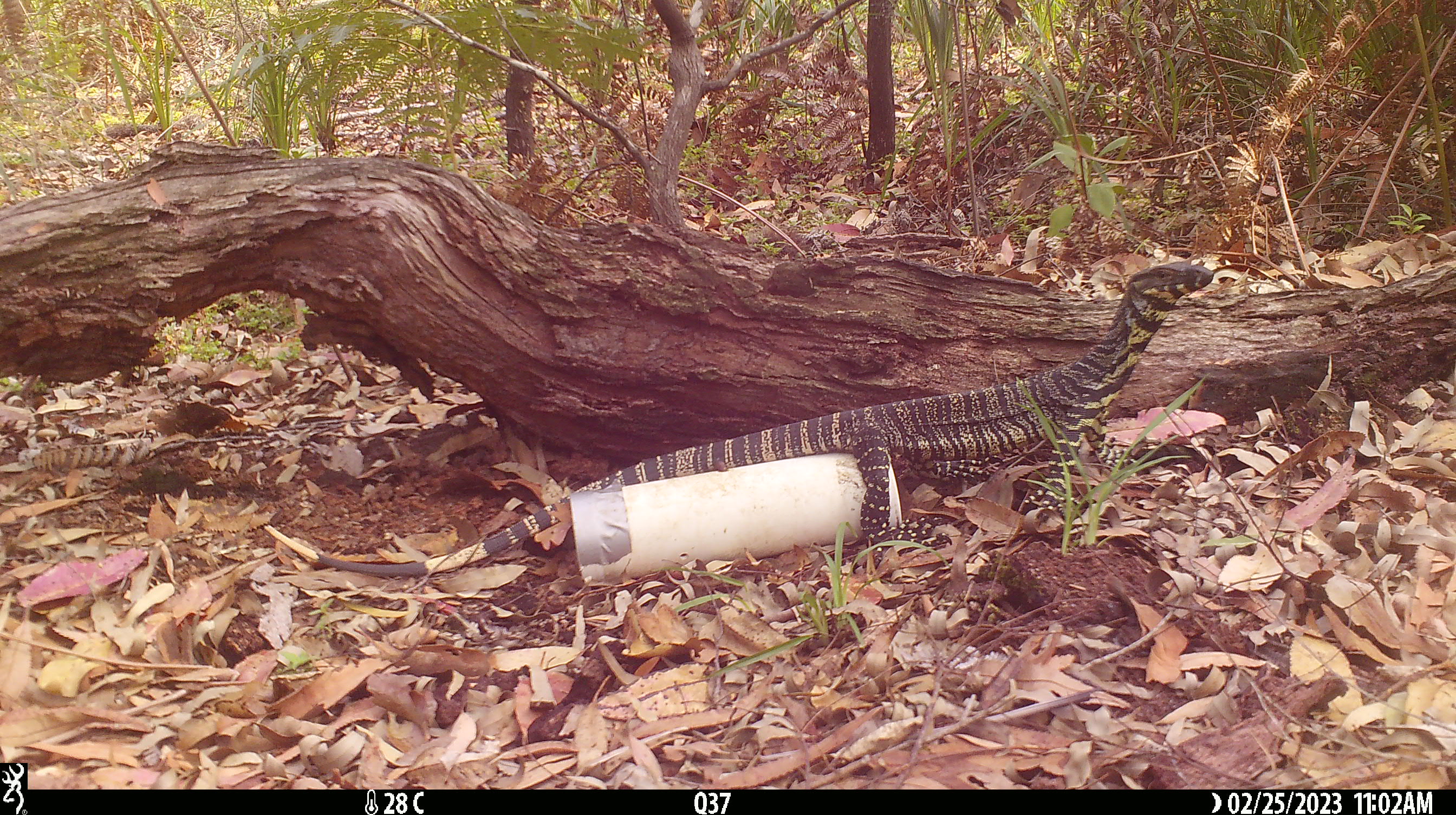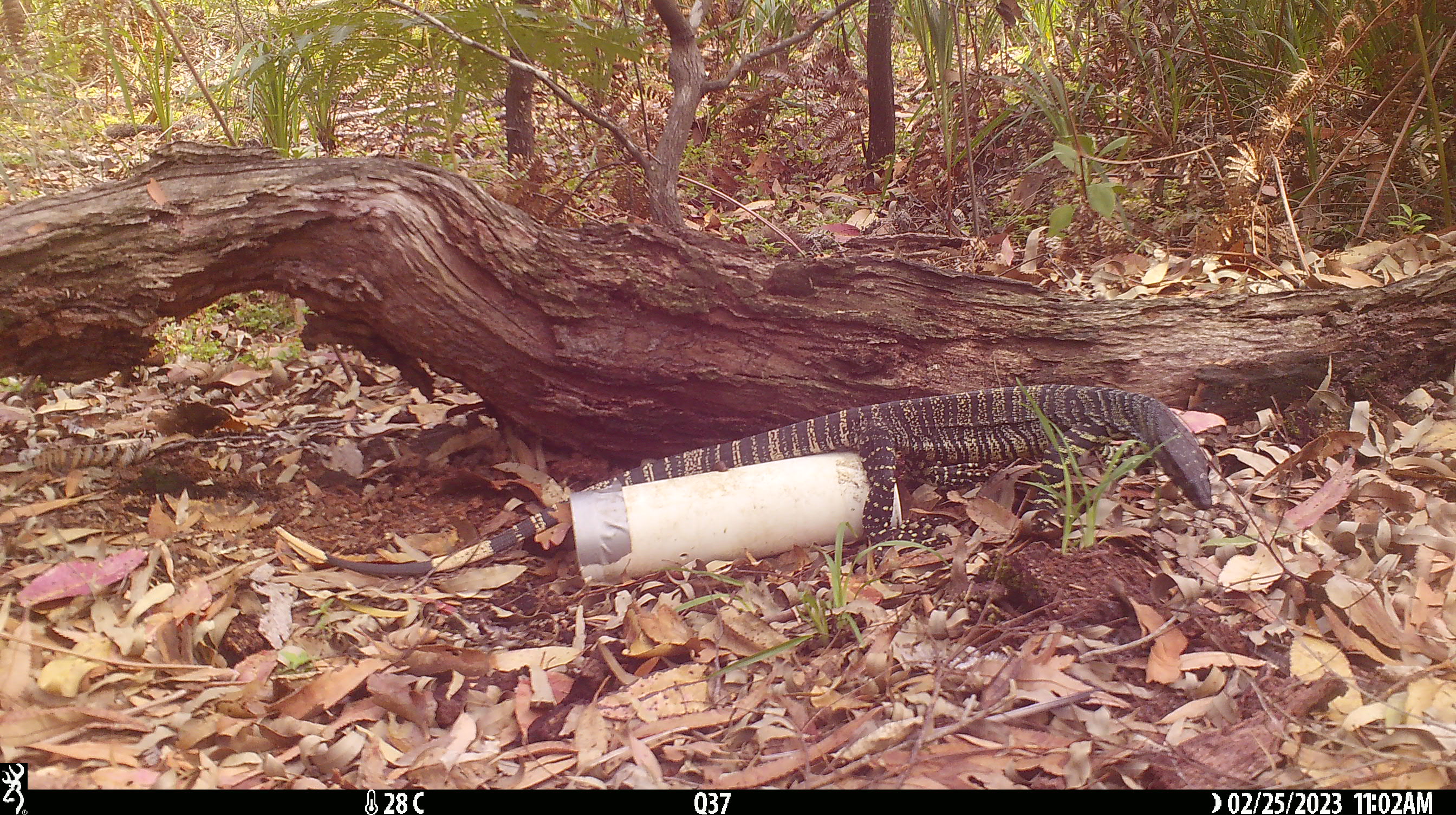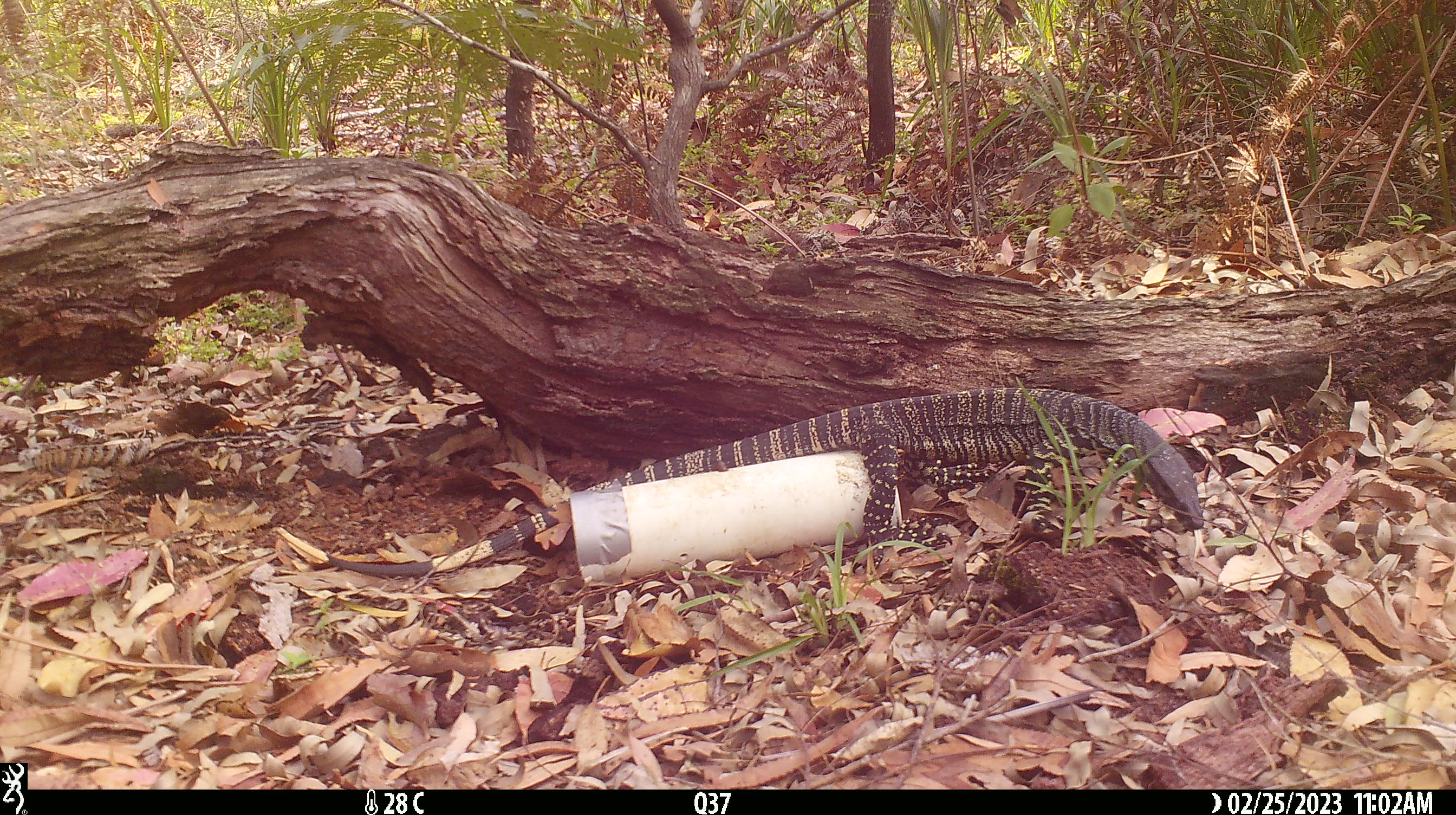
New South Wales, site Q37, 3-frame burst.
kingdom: Animalia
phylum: Chordata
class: Reptilia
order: Squamata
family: Varanidae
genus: Varanus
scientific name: Varanus varius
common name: lace monitor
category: goanna